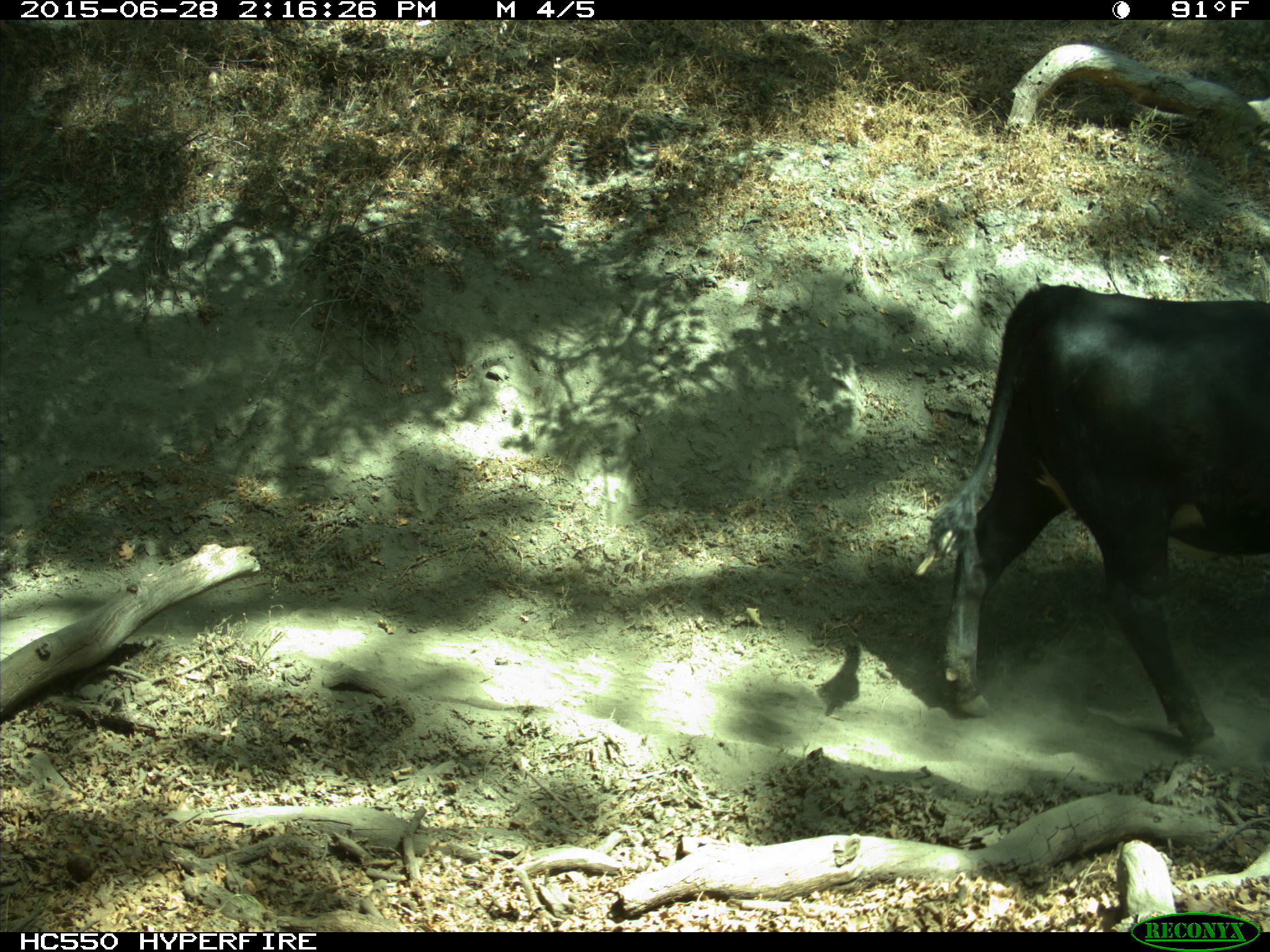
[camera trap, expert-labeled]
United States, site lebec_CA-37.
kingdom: Animalia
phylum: Chordata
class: Mammalia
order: Artiodactyla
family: Bovidae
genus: Bos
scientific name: Bos taurus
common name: domestic cow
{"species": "Bos taurus (domestic cow)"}